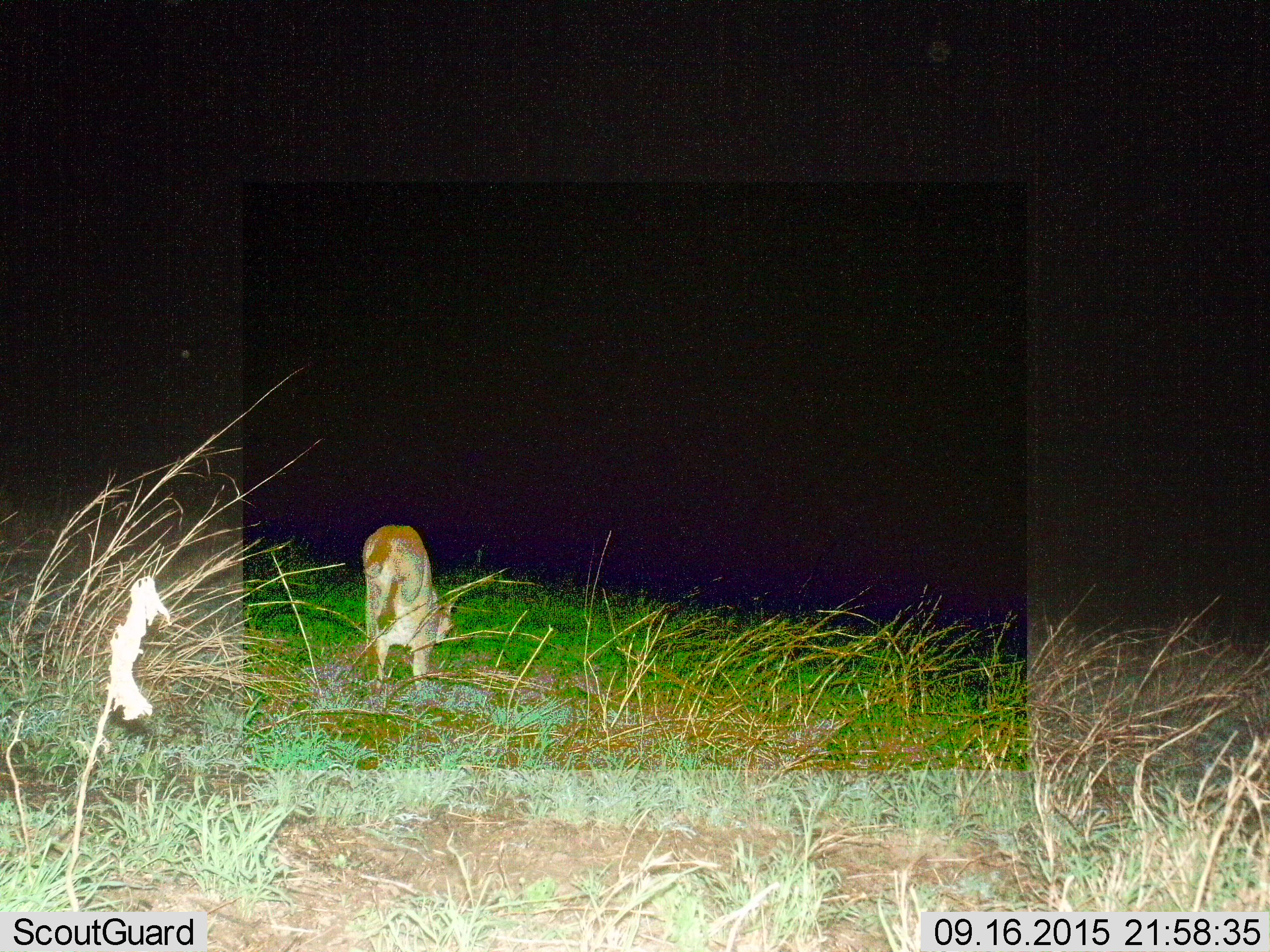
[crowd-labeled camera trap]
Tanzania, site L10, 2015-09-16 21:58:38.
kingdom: Animalia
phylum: Chordata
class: Mammalia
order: Lagomorpha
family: Leporidae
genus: Lepus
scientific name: Lepus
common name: hare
Hare (Lepus), count 1. Behavior (volunteer vote fractions): standing 0%, resting 0%, moving 100%, interacting 0%. Young present (vote fraction): 0%. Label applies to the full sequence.